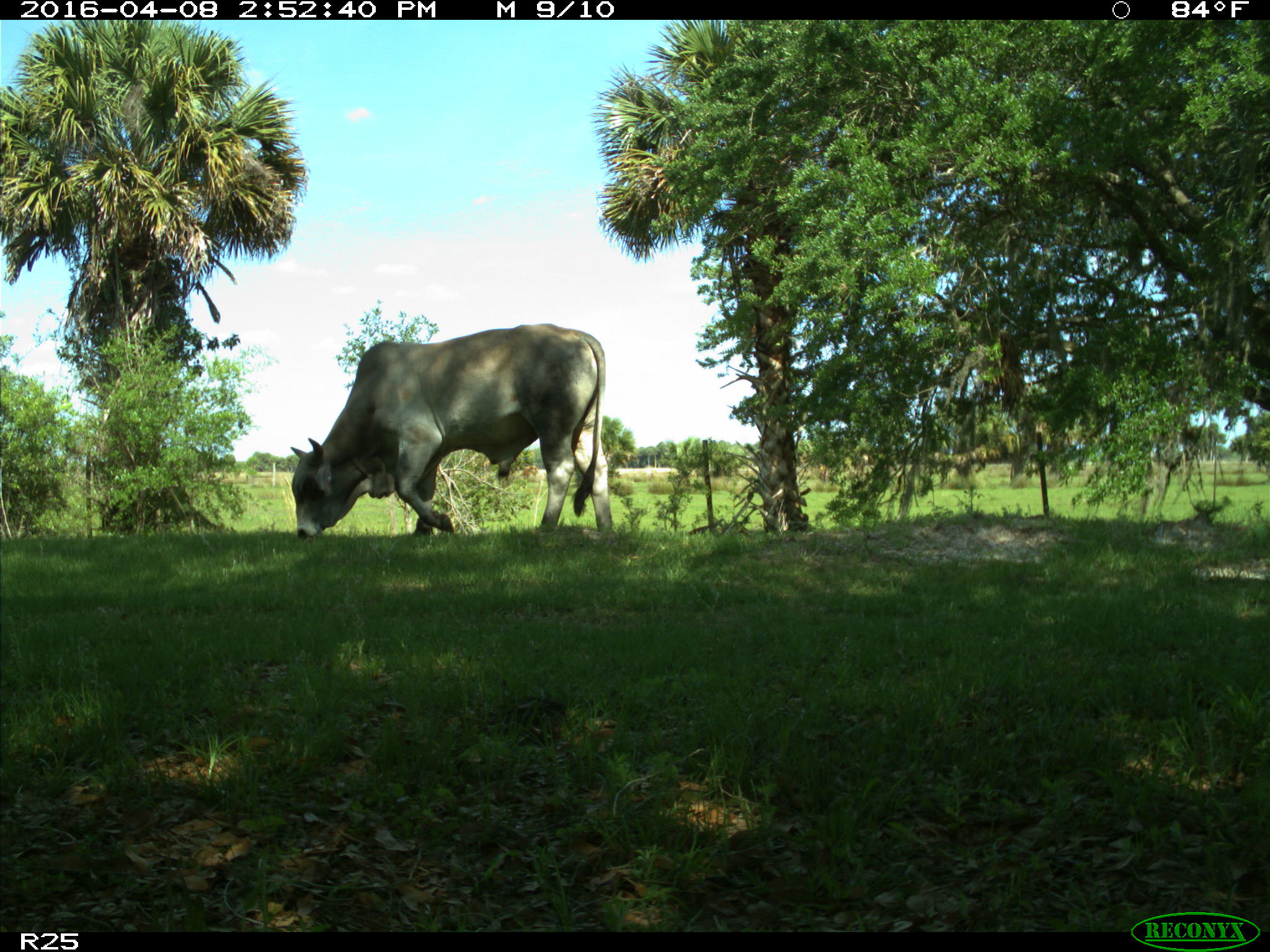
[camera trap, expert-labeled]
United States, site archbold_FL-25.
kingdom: Animalia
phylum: Chordata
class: Mammalia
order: Artiodactyla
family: Bovidae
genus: Bos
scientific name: Bos taurus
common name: domestic cow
Bos taurus (domestic cow).